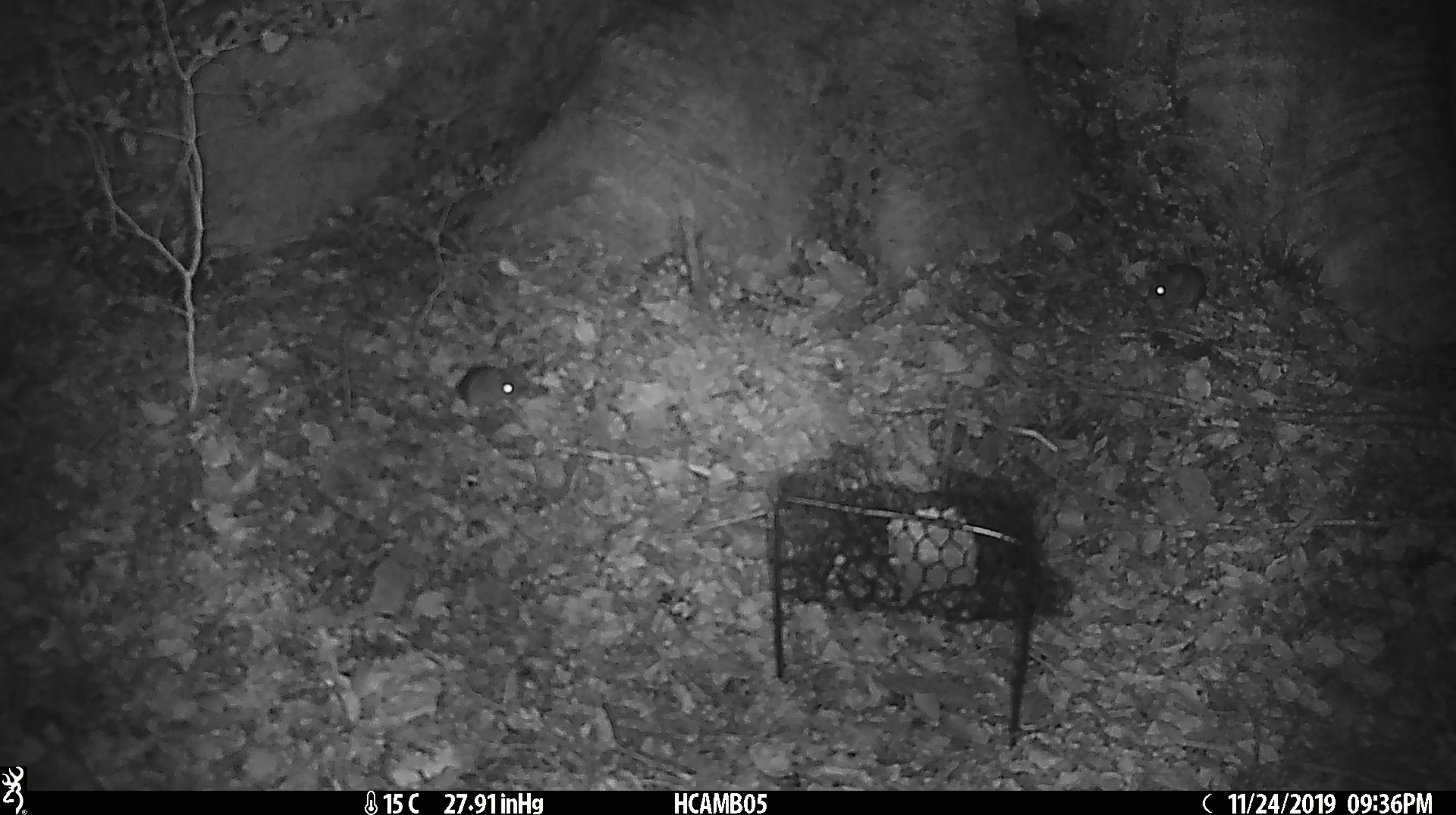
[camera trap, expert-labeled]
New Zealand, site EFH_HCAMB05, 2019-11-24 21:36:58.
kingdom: Animalia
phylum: Chordata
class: Mammalia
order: Rodentia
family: Muridae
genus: Mus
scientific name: Mus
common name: mouse